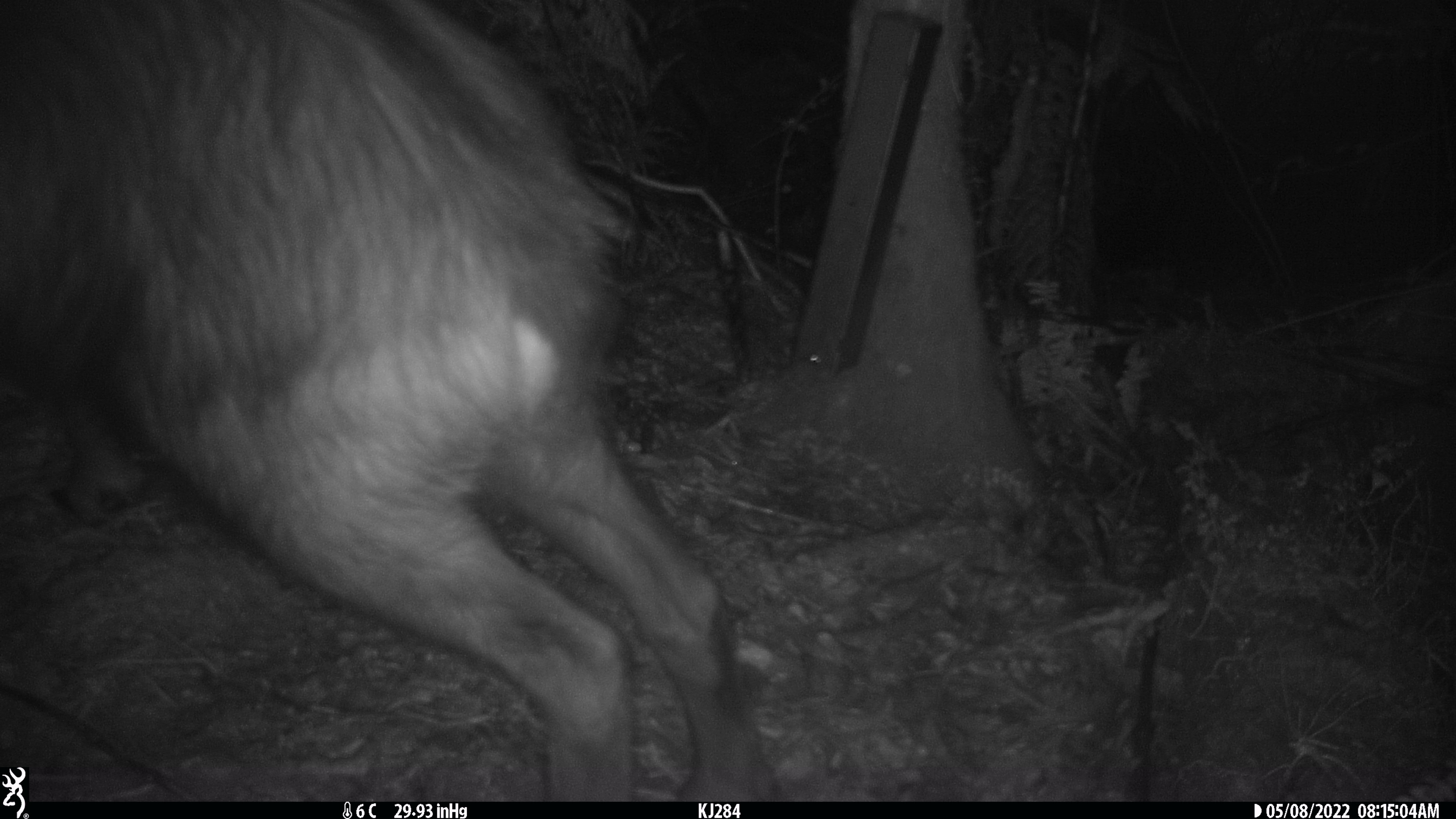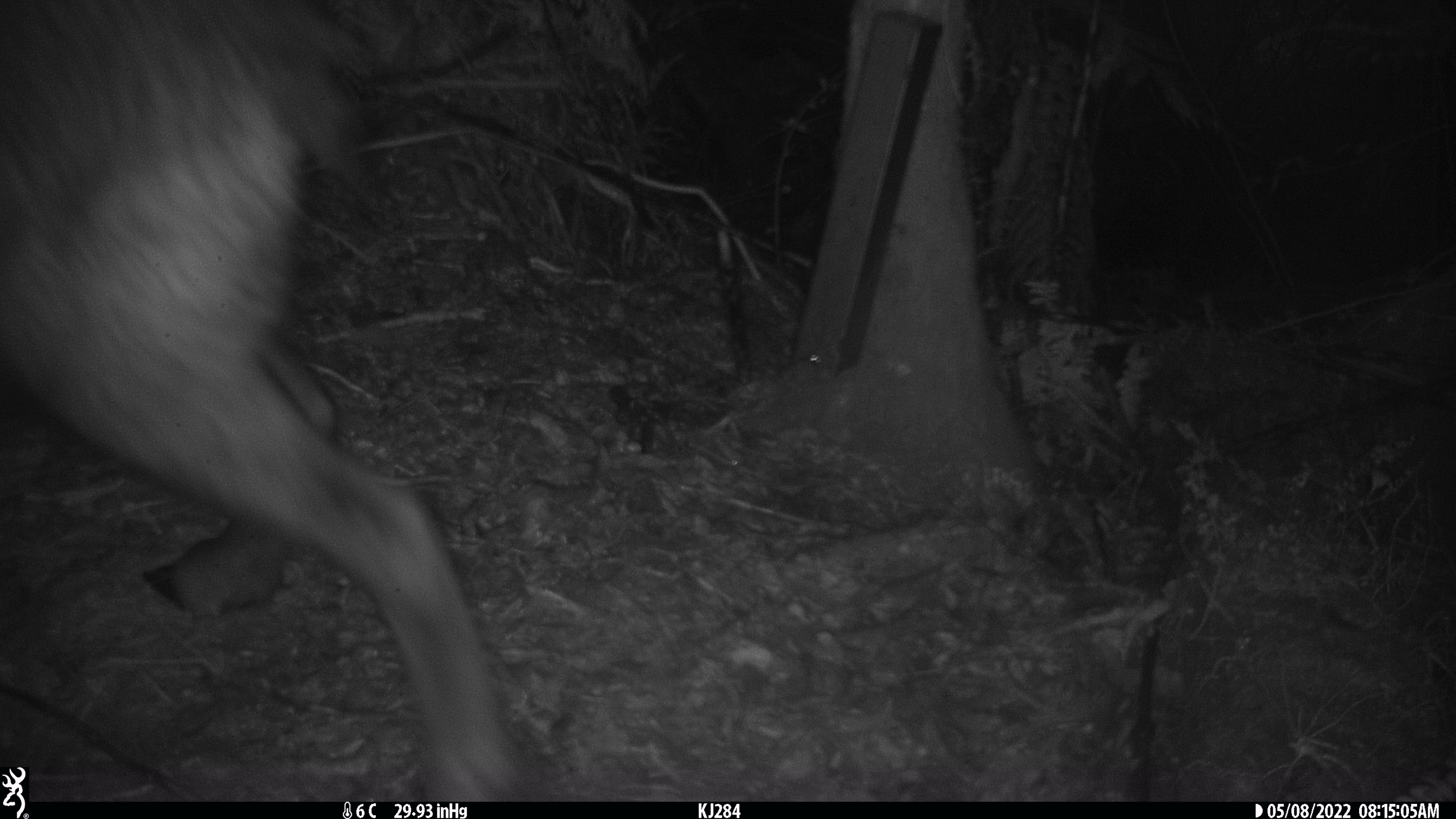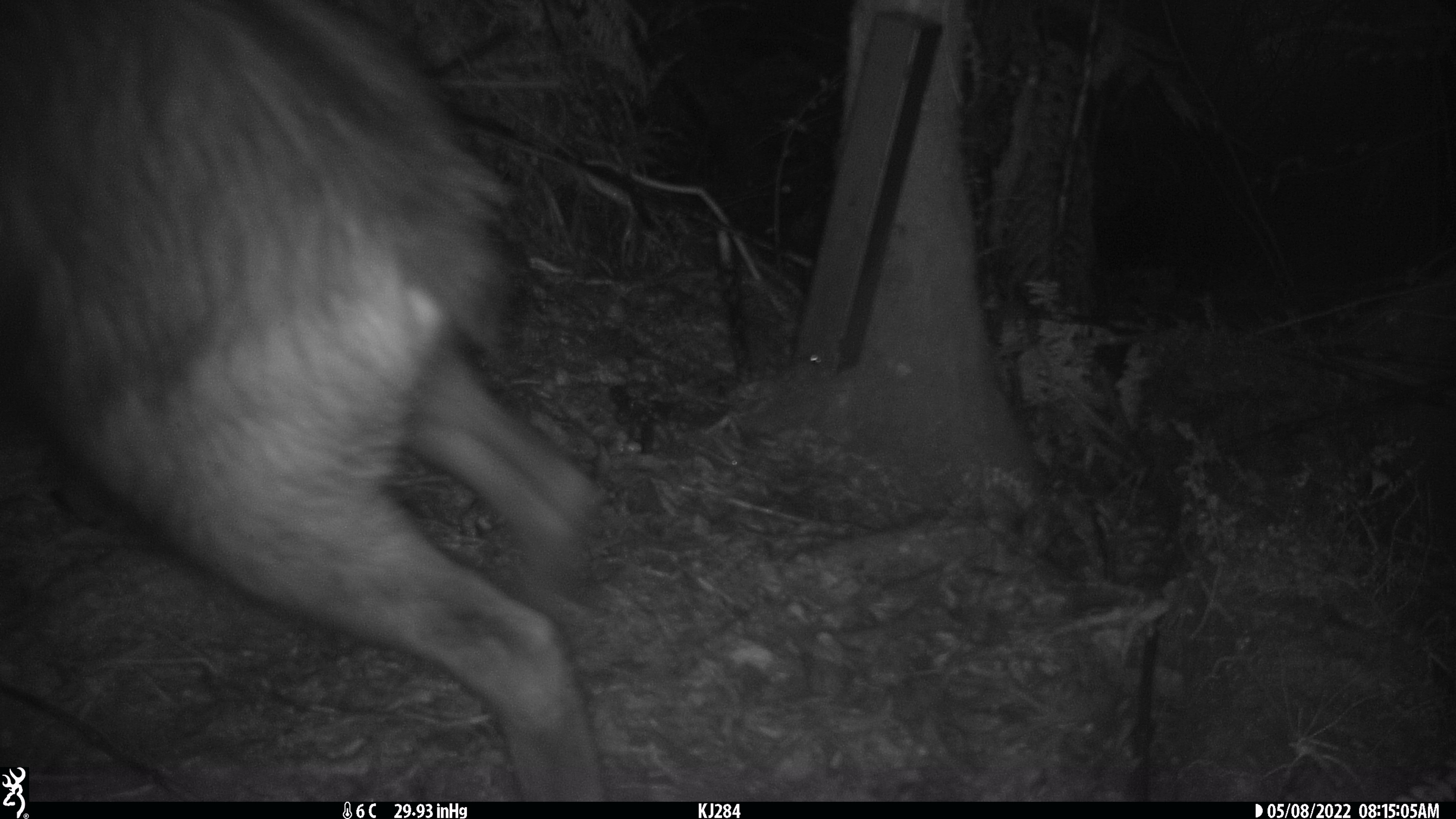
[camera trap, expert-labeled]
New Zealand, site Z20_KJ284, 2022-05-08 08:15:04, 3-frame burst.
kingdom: Animalia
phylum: Chordata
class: Mammalia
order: Artiodactyla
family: Bovidae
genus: Rupicapra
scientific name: Rupicapra rupicapra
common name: alpine chamois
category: chamois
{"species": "chamois (alpine chamois) (Rupicapra rupicapra)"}